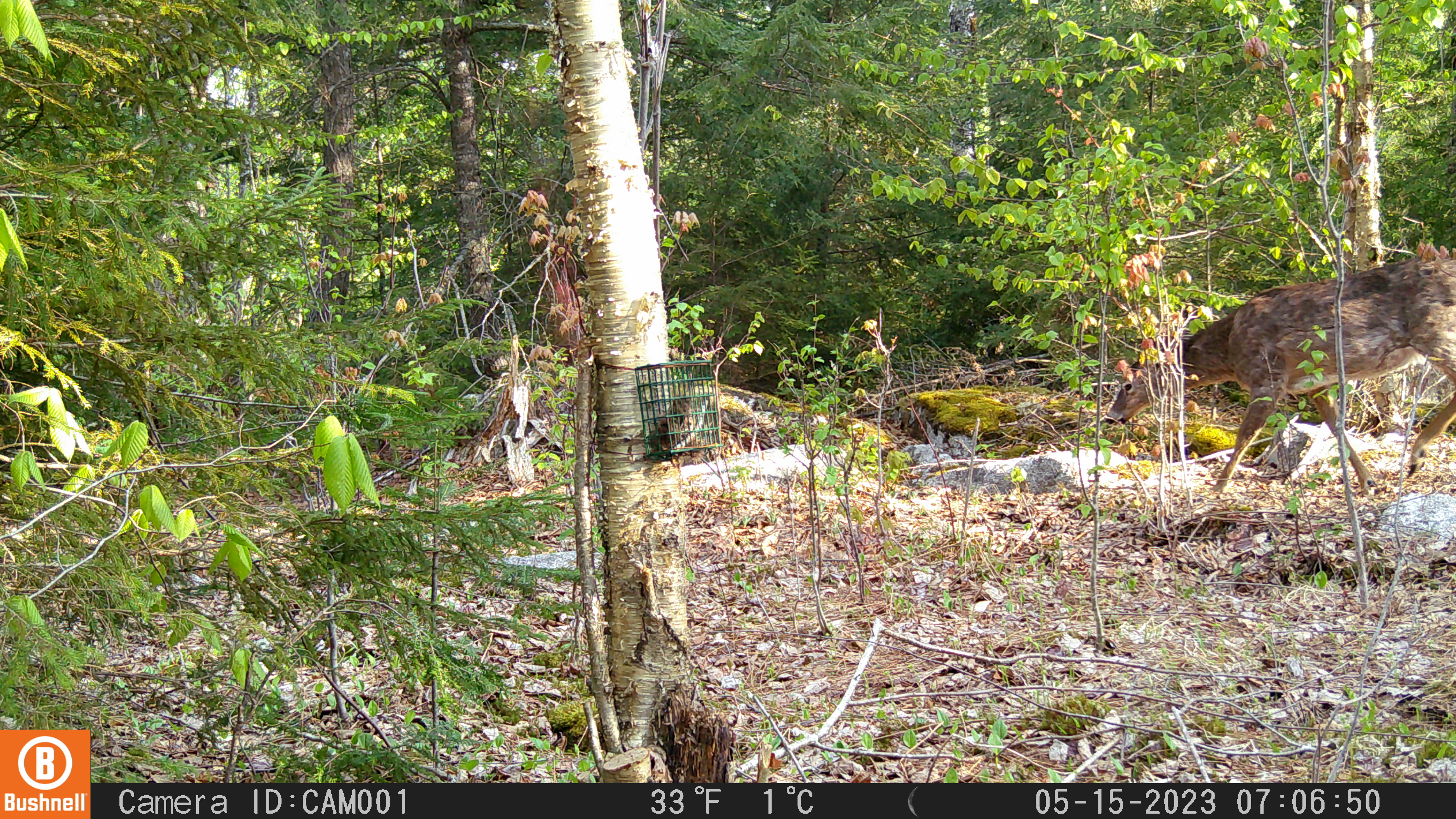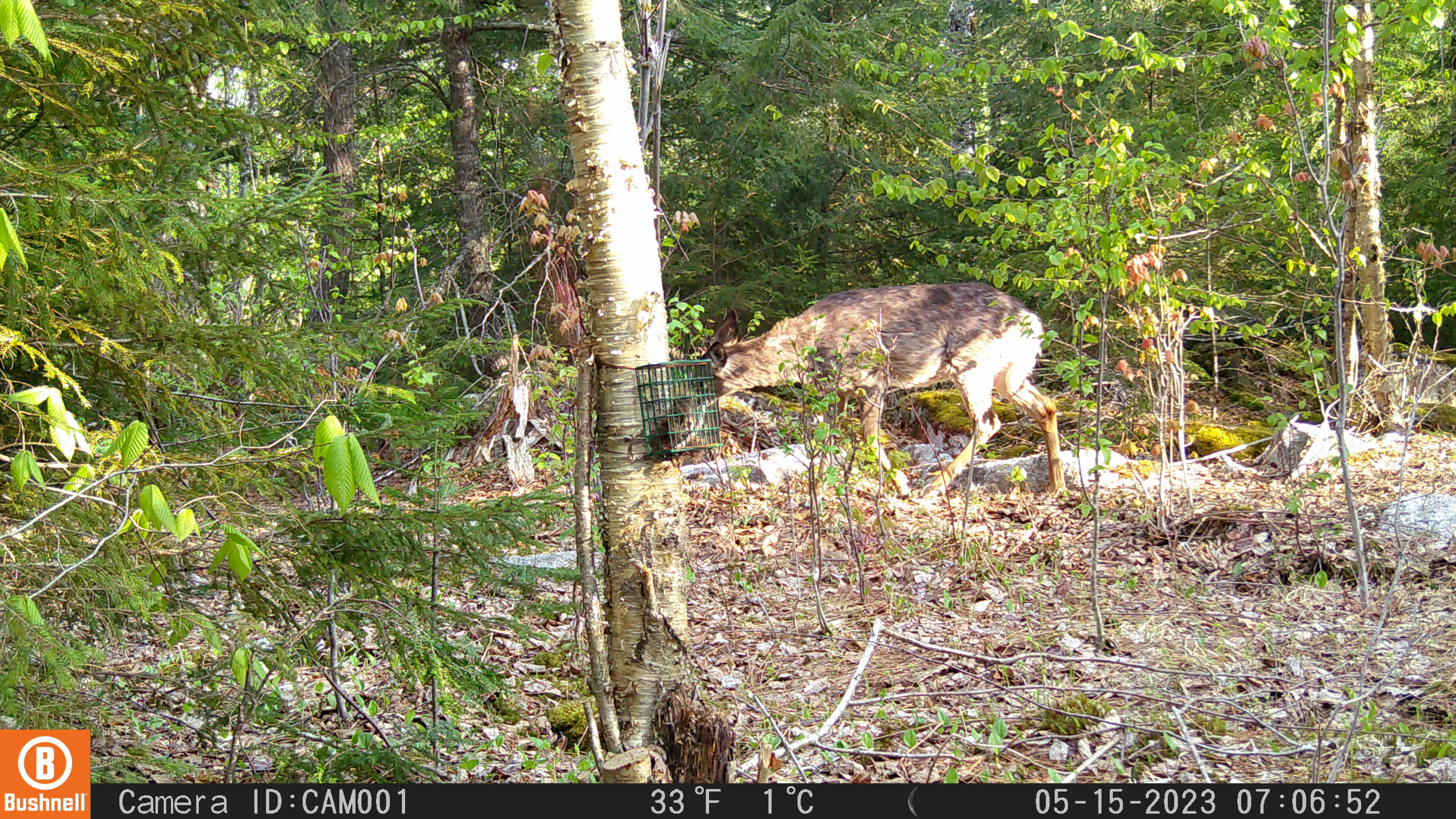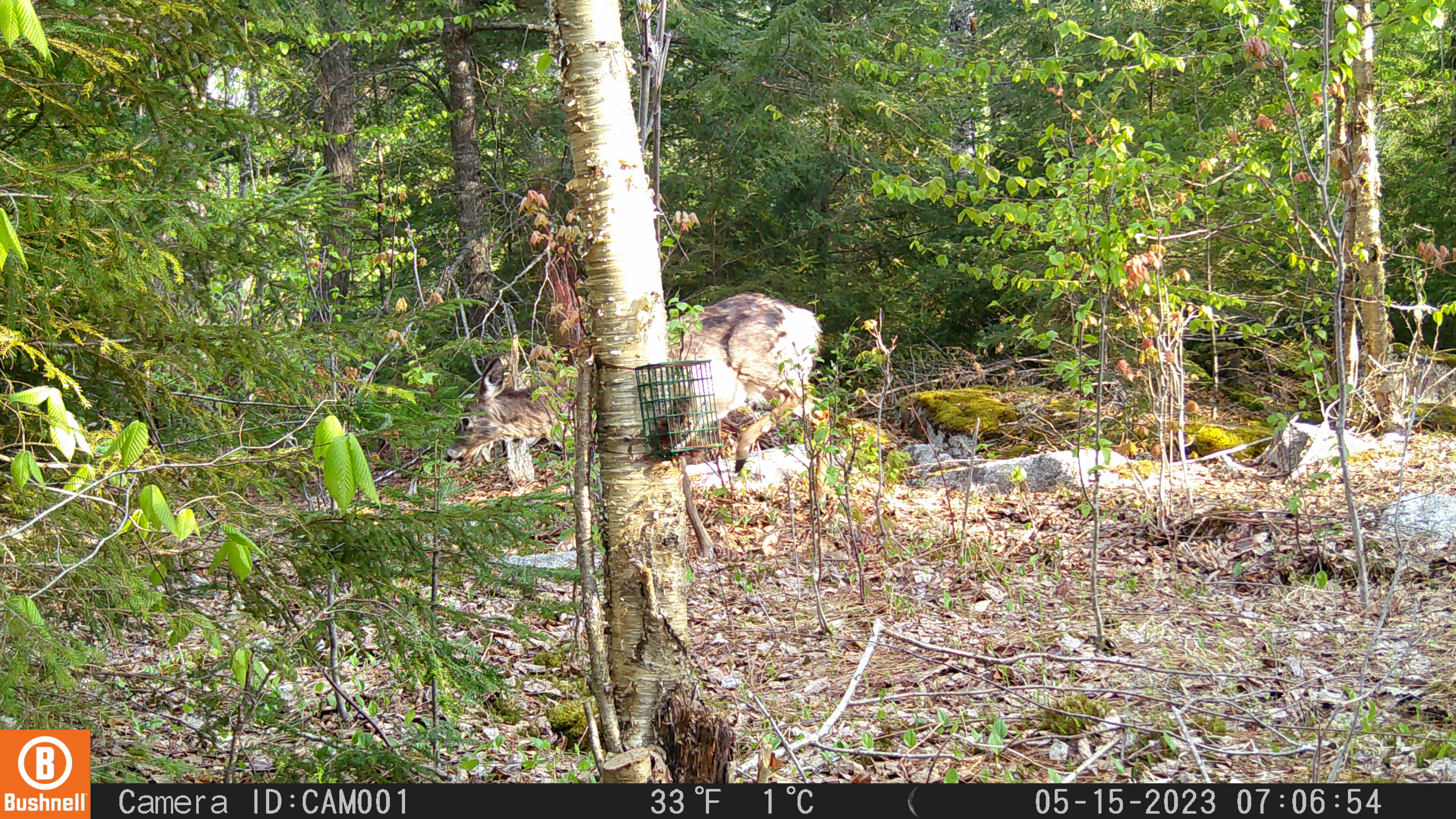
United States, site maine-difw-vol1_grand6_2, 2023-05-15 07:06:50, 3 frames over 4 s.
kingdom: Animalia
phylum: Chordata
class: Mammalia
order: Artiodactyla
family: Cervidae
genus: Odocoileus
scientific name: Odocoileus virginianus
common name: white-tailed deer